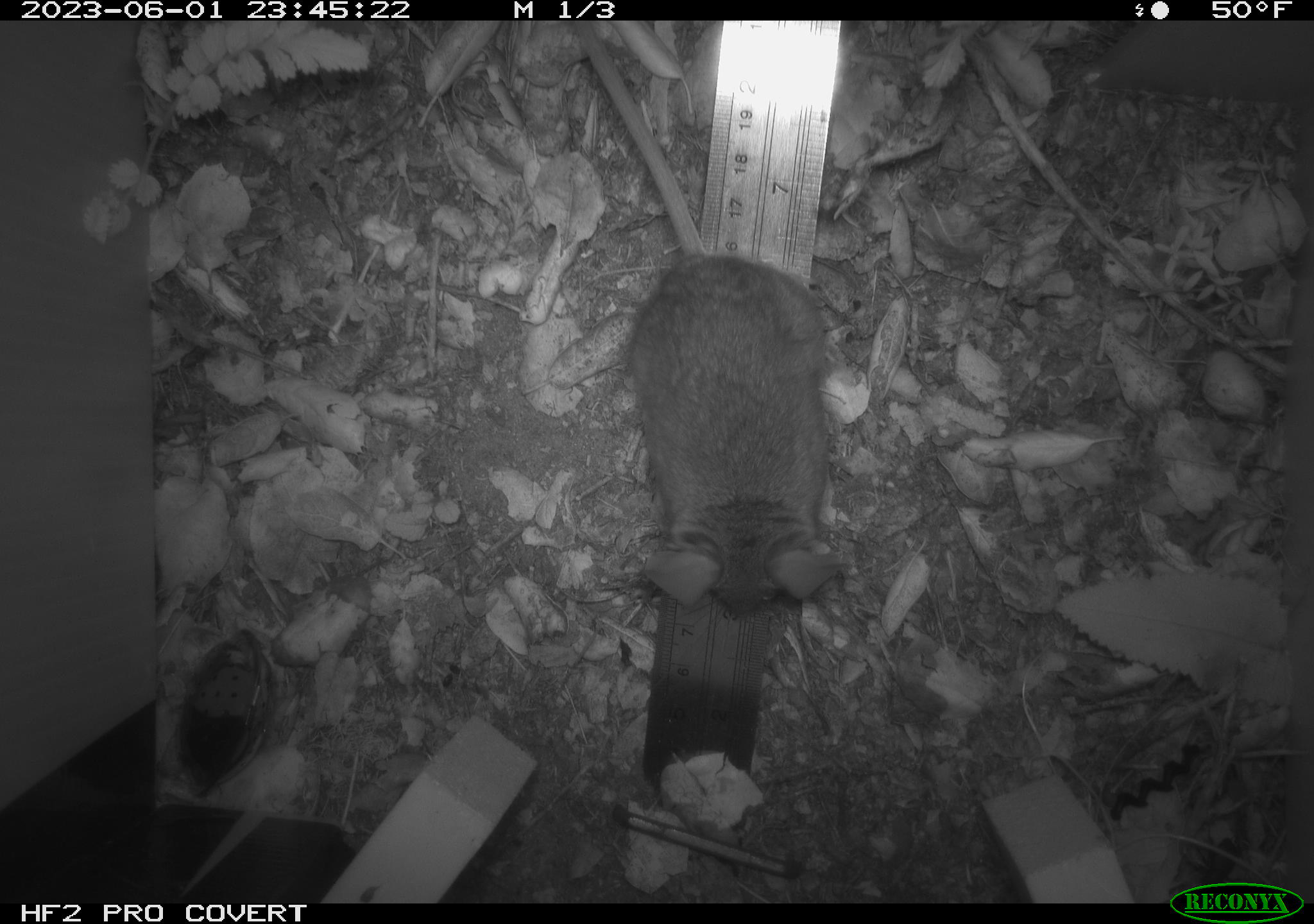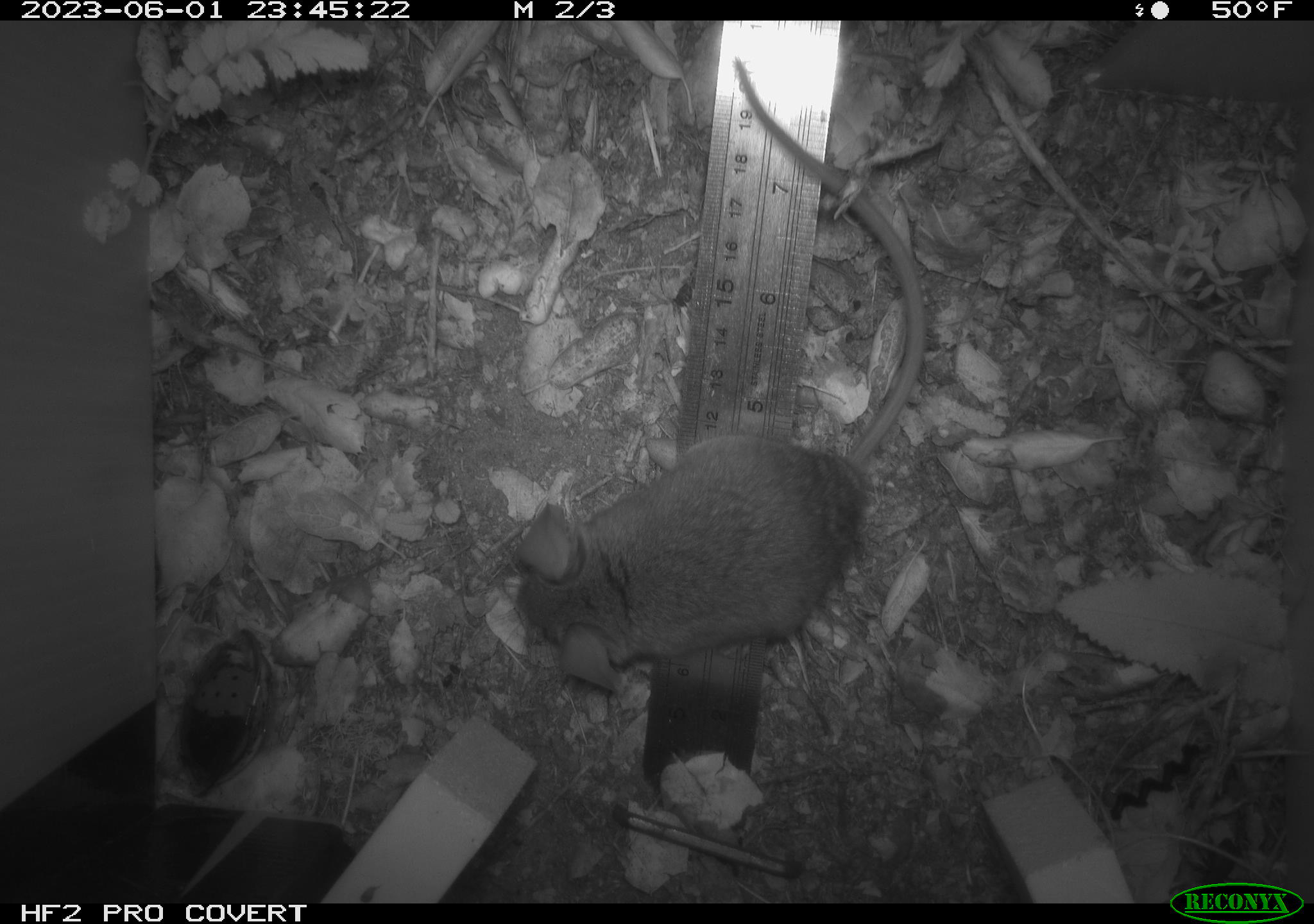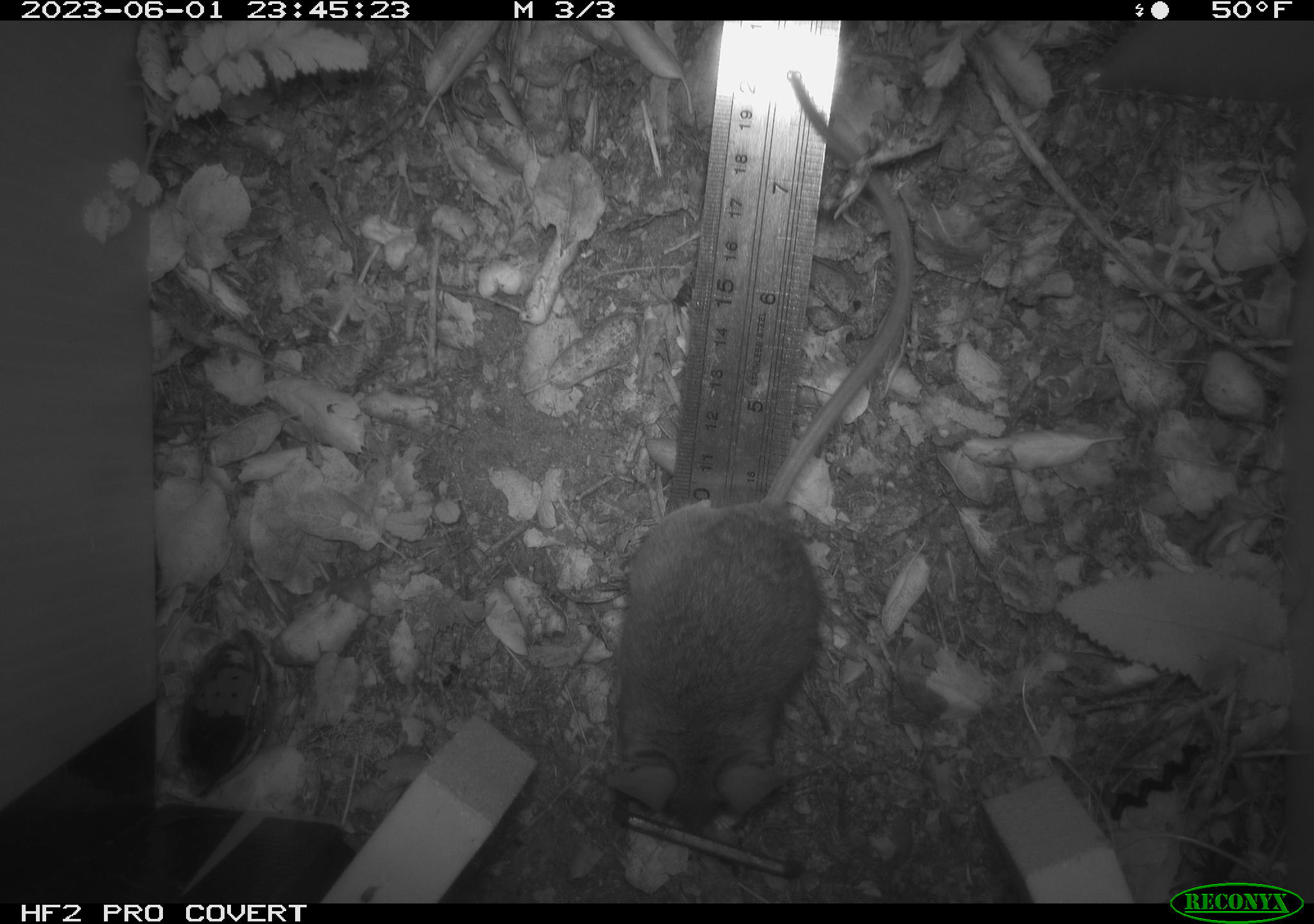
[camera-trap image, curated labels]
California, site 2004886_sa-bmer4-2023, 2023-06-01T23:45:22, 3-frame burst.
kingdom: Animalia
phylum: Chordata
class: Mammalia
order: Rodentia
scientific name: Rodentia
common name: mouse species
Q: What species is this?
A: Mouse species (Rodentia).